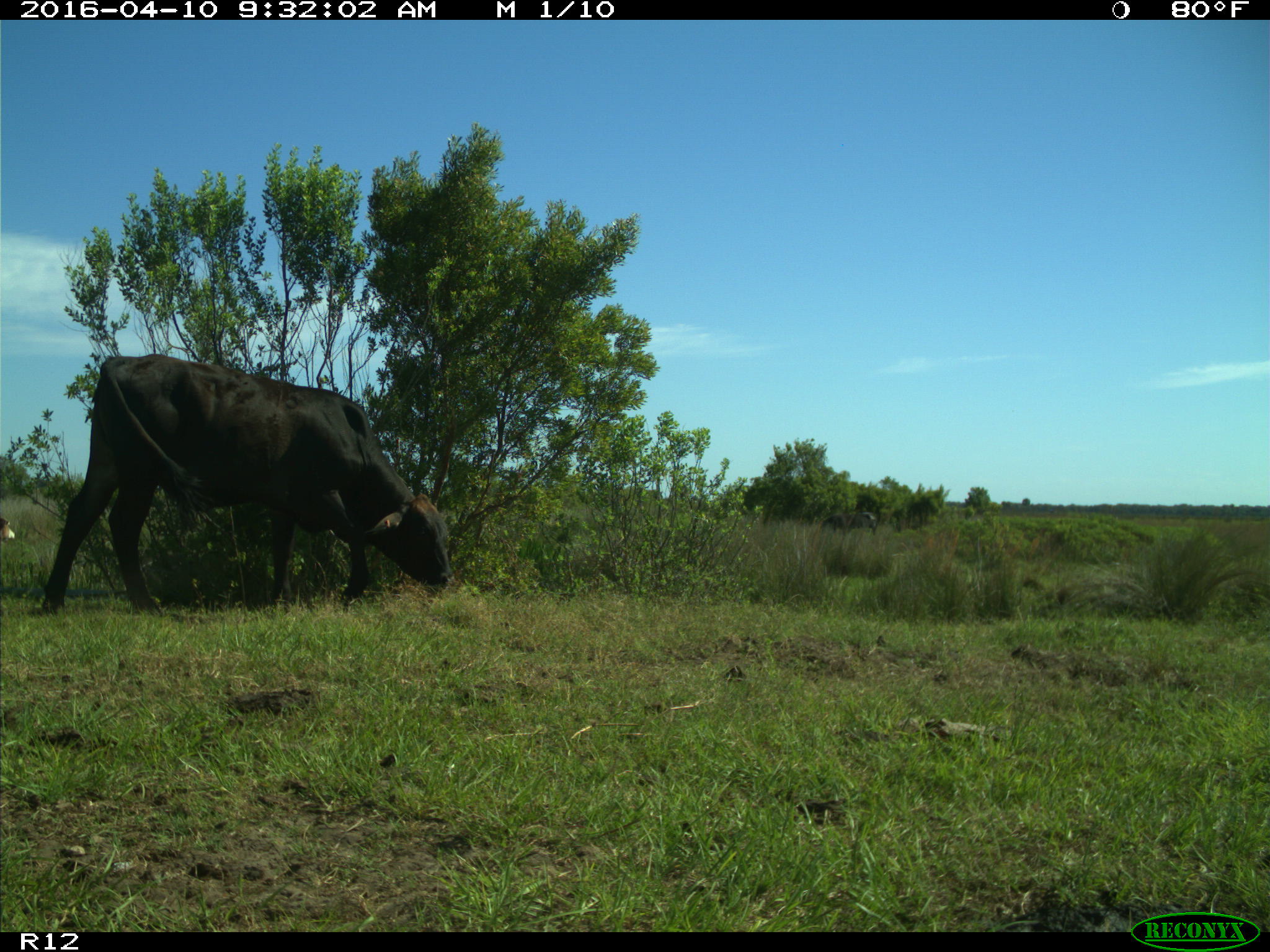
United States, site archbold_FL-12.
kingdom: Animalia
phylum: Chordata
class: Mammalia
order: Artiodactyla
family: Bovidae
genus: Bos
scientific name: Bos taurus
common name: domestic cow